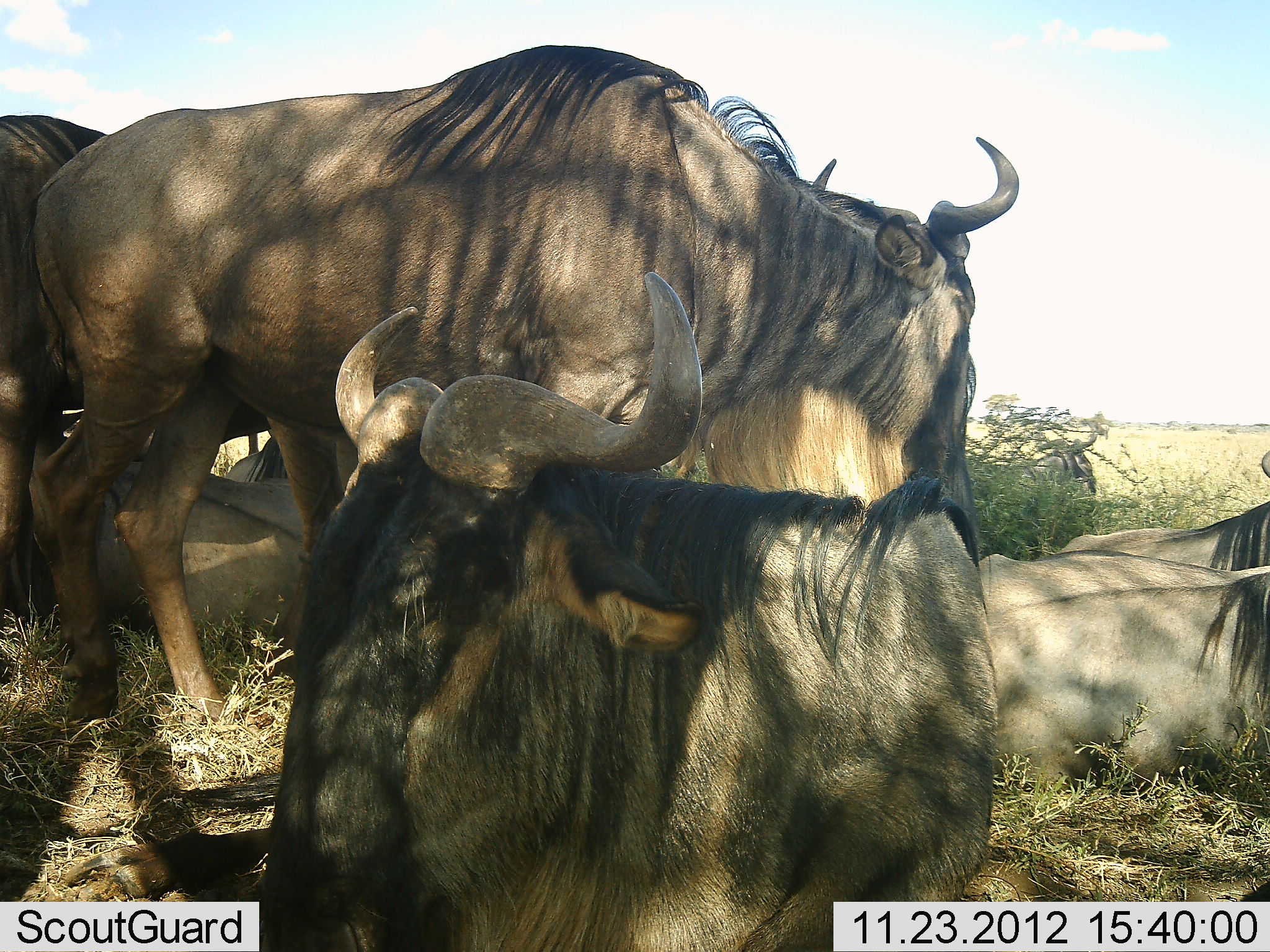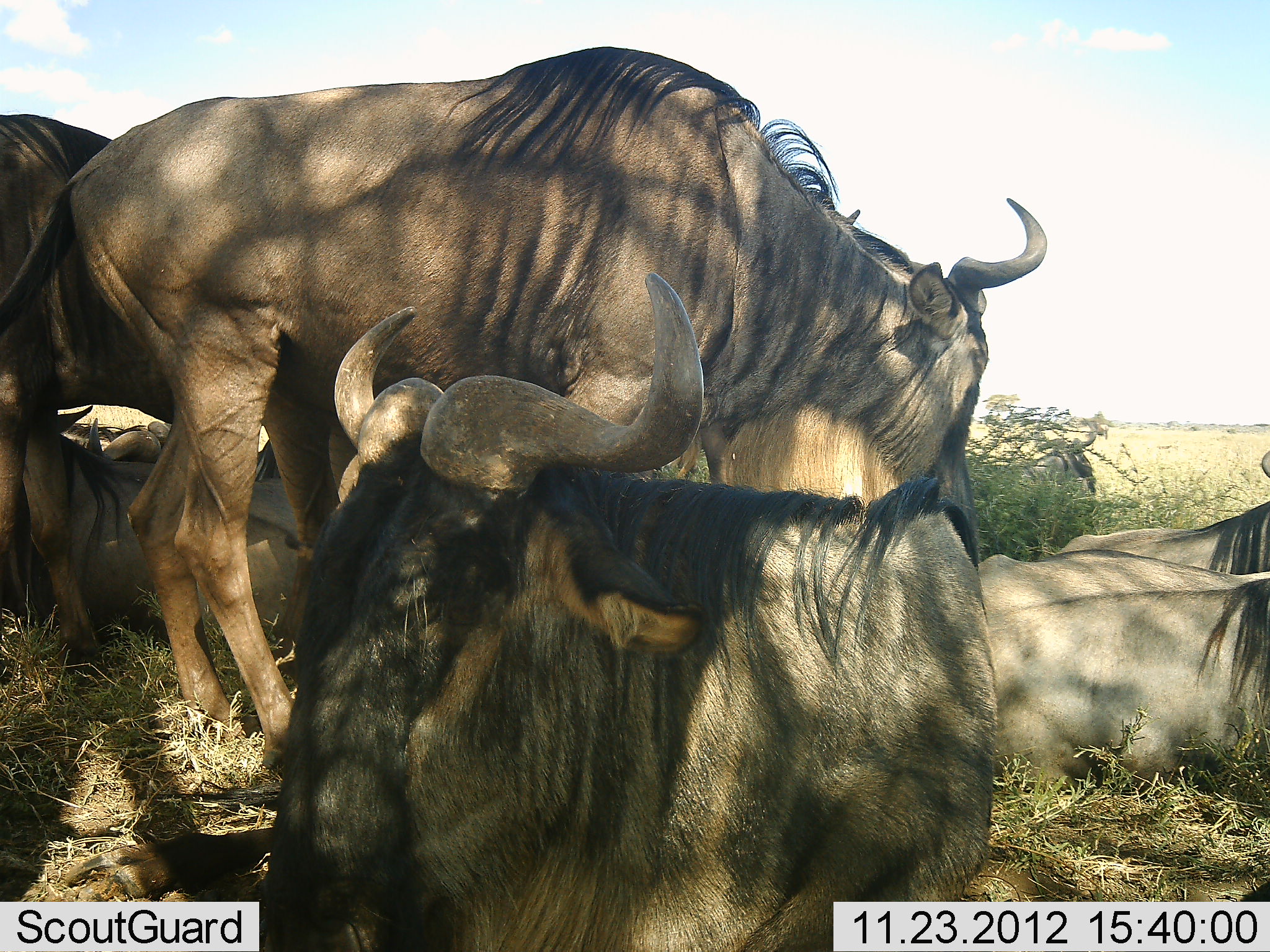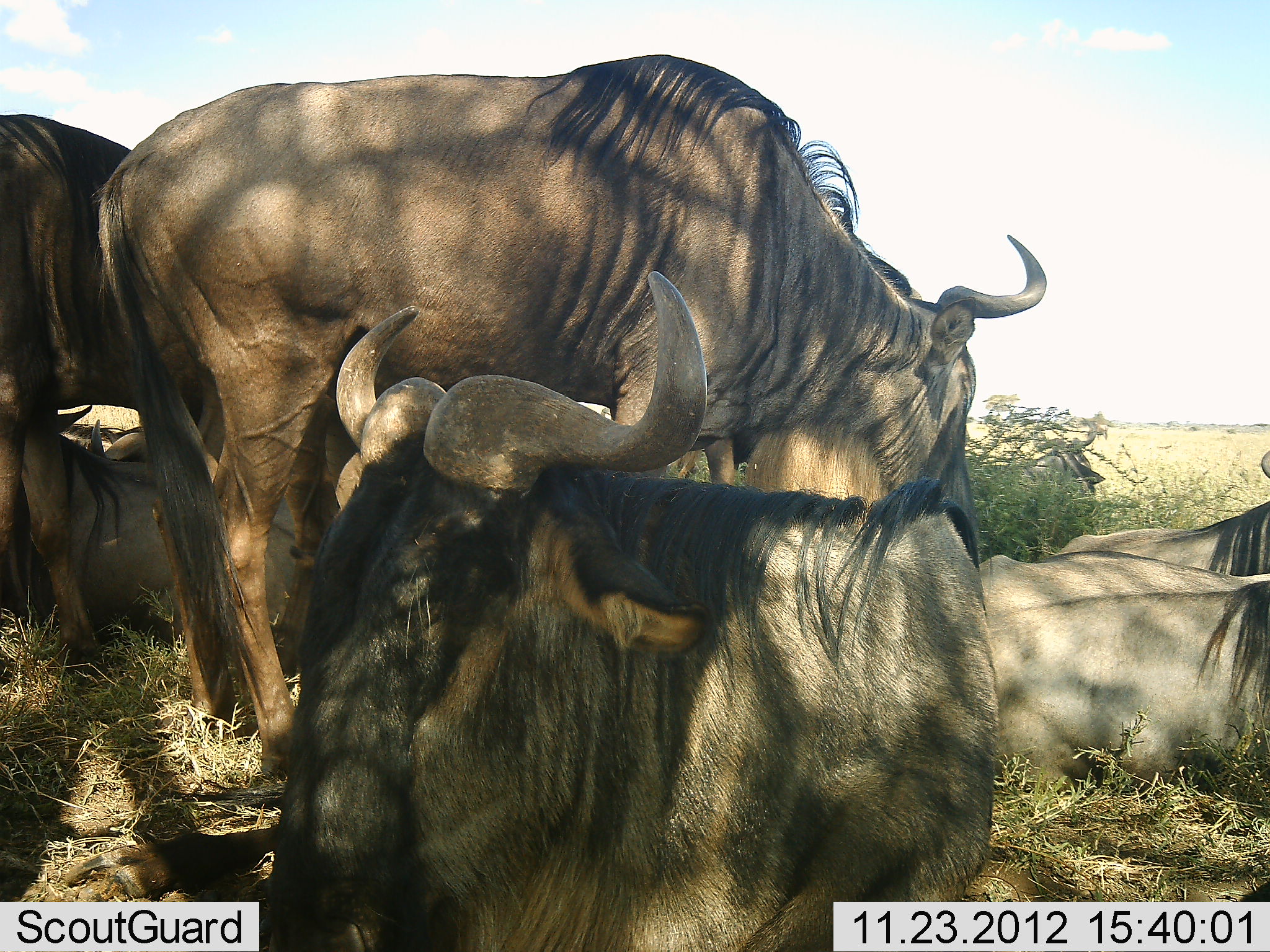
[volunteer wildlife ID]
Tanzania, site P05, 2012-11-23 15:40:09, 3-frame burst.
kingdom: Animalia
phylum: Chordata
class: Mammalia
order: Artiodactyla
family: Bovidae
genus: Connochaetes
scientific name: Connochaetes taurinus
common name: blue wildebeest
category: wildebeest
Wildebeest (blue wildebeest) (Connochaetes taurinus), count 7. Behavior (volunteer vote fractions): standing 55%, resting 100%, moving 18%, interacting 0%. Young present (vote fraction): 0%. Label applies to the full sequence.